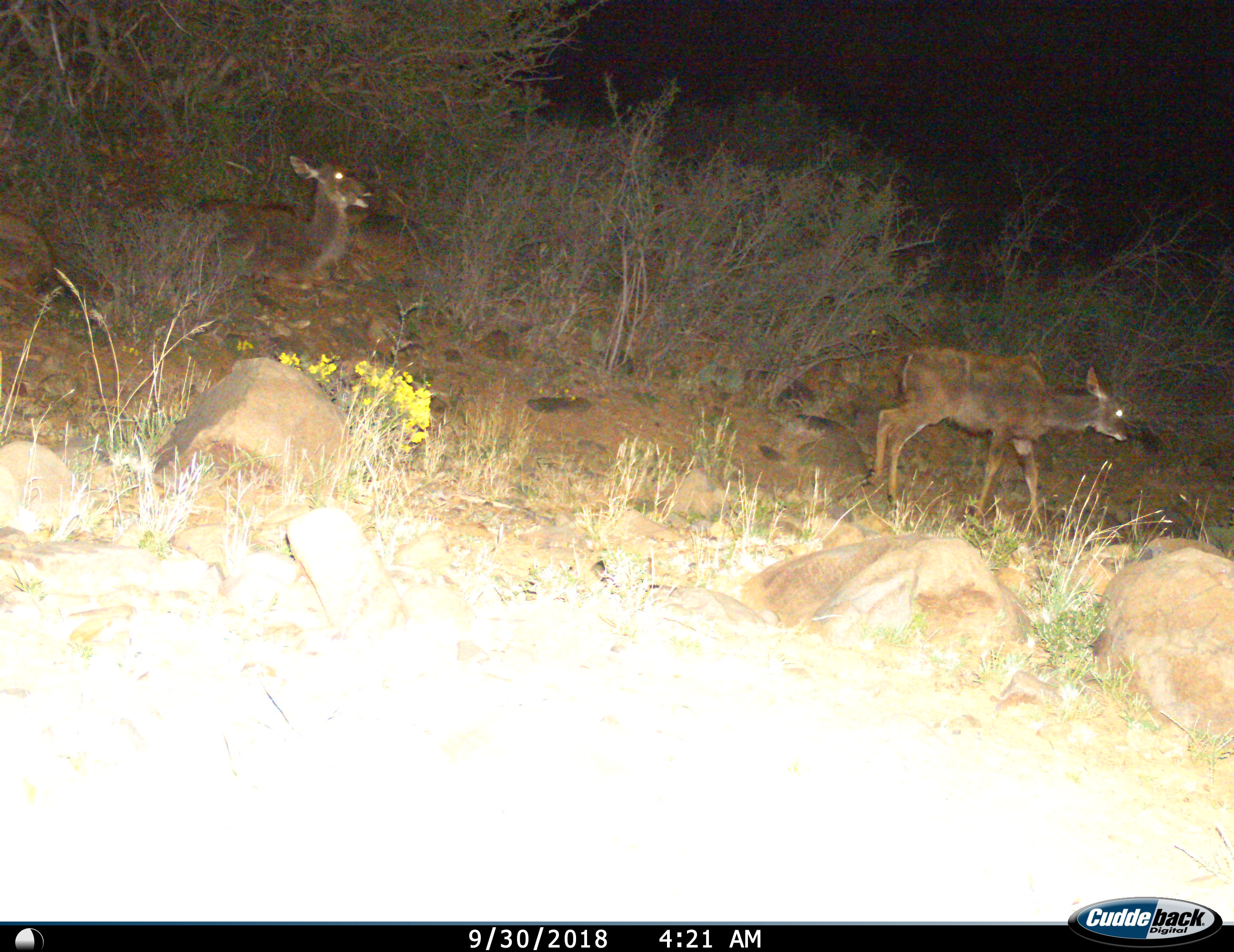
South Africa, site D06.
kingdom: Animalia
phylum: Chordata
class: Mammalia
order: Artiodactyla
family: Bovidae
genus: Tragelaphus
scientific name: Tragelaphus strepsiceros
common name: greater kudu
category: kudu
Kudu (greater kudu) (Tragelaphus strepsiceros), count 2. Behavior (volunteer vote fractions): standing 12%, resting 88%, moving 88%, interacting 0%. Young present (vote fraction): 50%. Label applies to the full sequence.